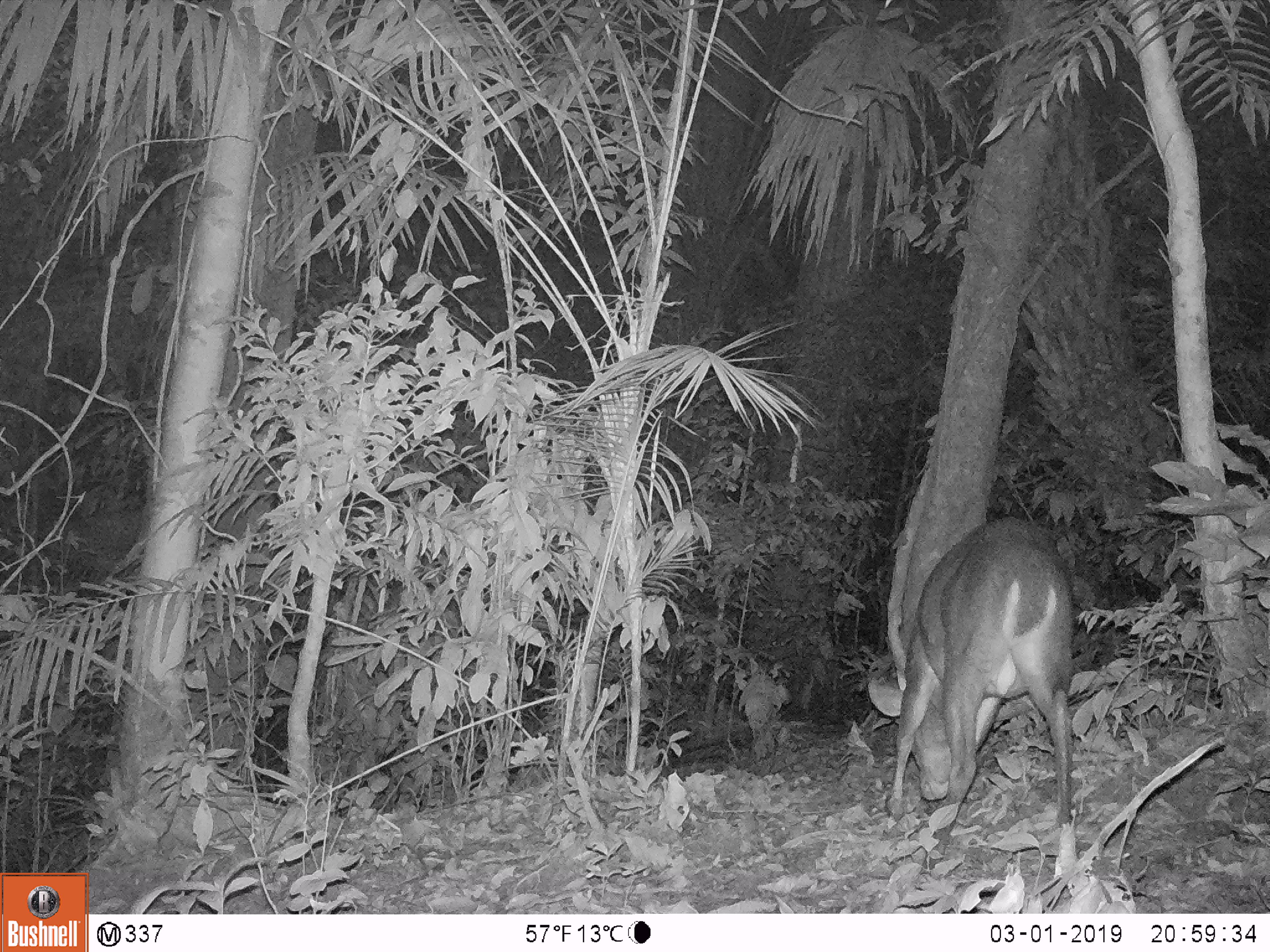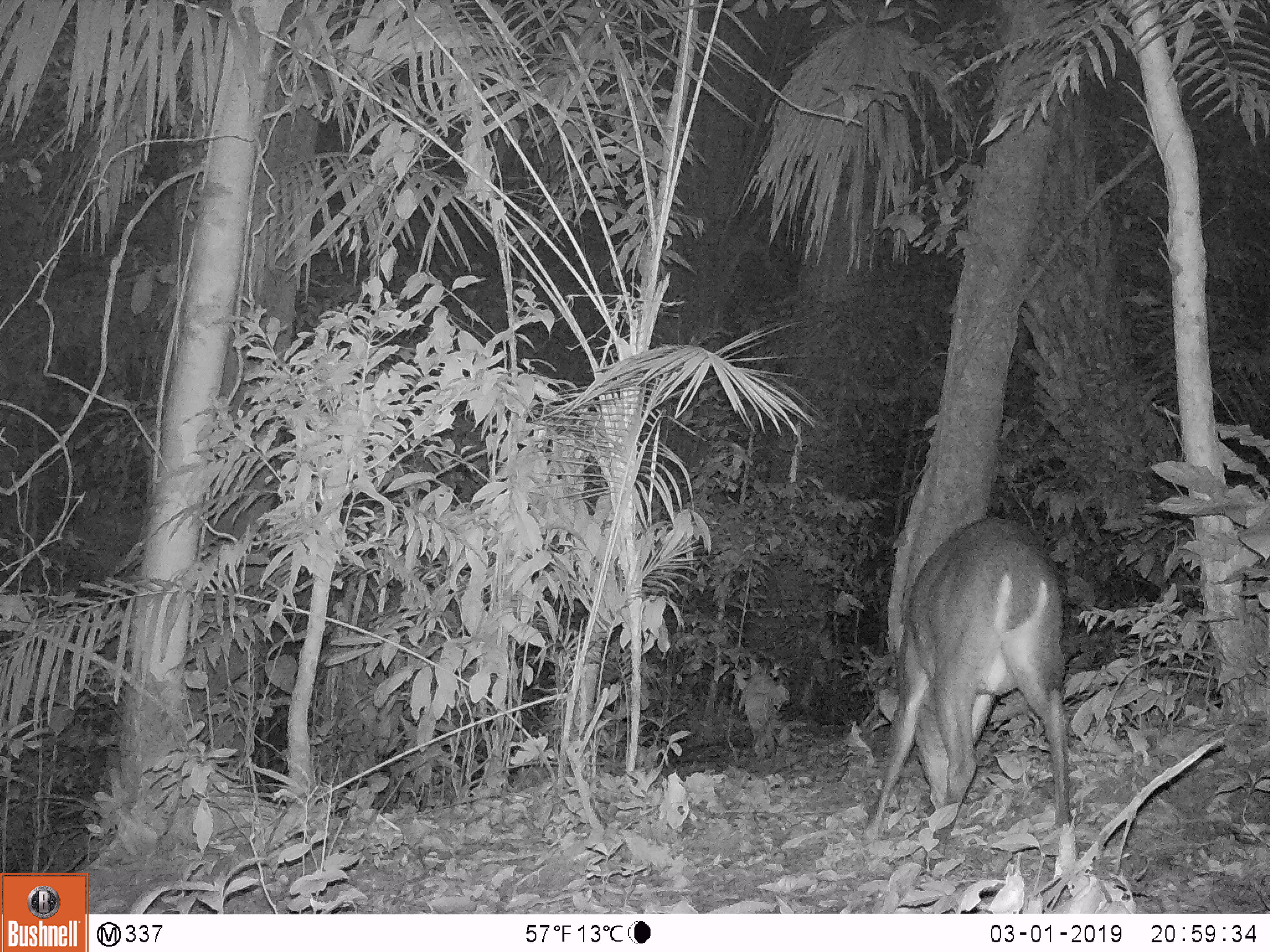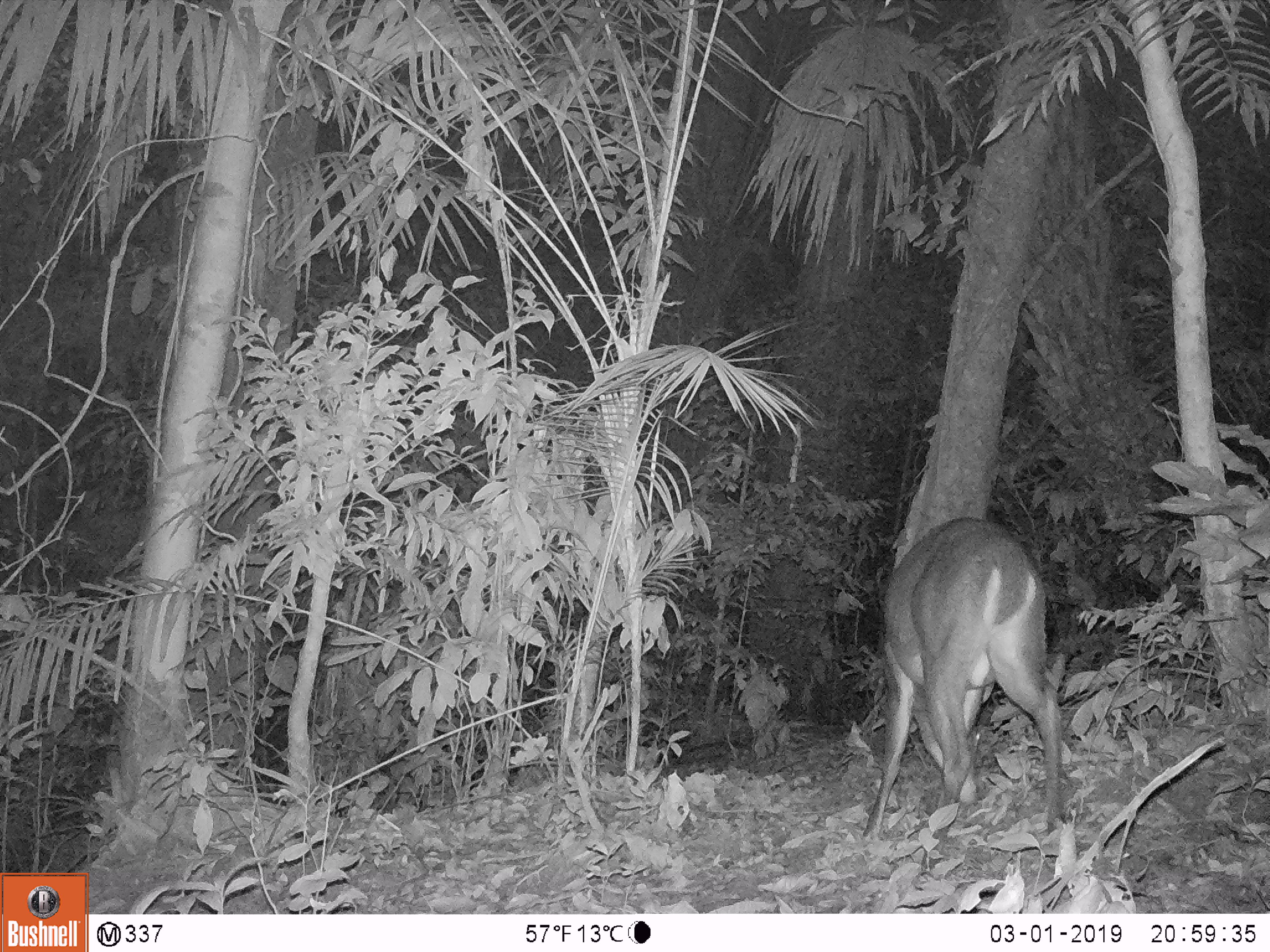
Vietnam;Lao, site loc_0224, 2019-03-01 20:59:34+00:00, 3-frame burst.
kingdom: Animalia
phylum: Chordata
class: Mammalia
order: Artiodactyla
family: Cervidae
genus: Muntiacus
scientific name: Muntiacus vuquangensis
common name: large-antlered muntjac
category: large antlered muntjac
Large antlered muntjac (large-antlered muntjac) (Muntiacus vuquangensis). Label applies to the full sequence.